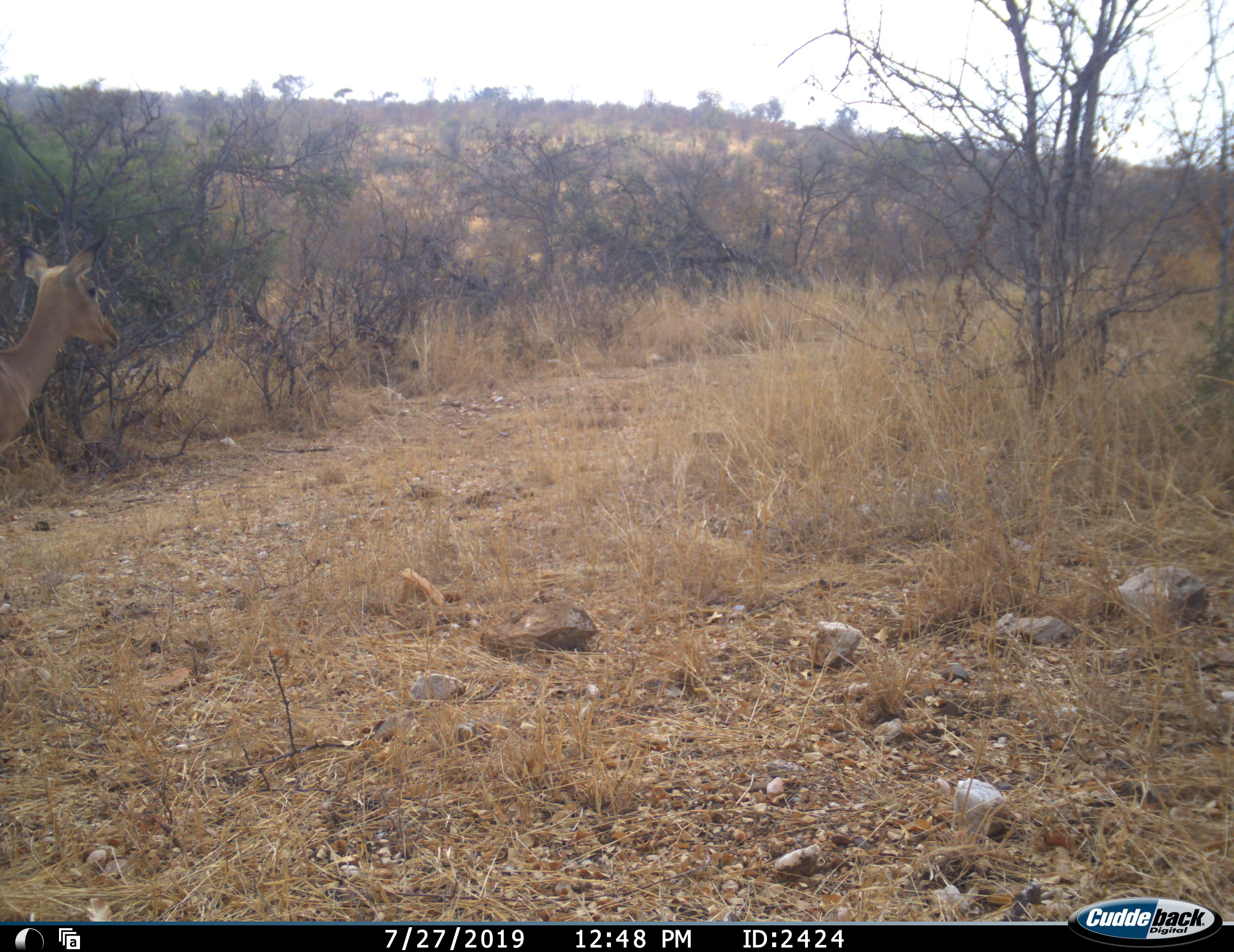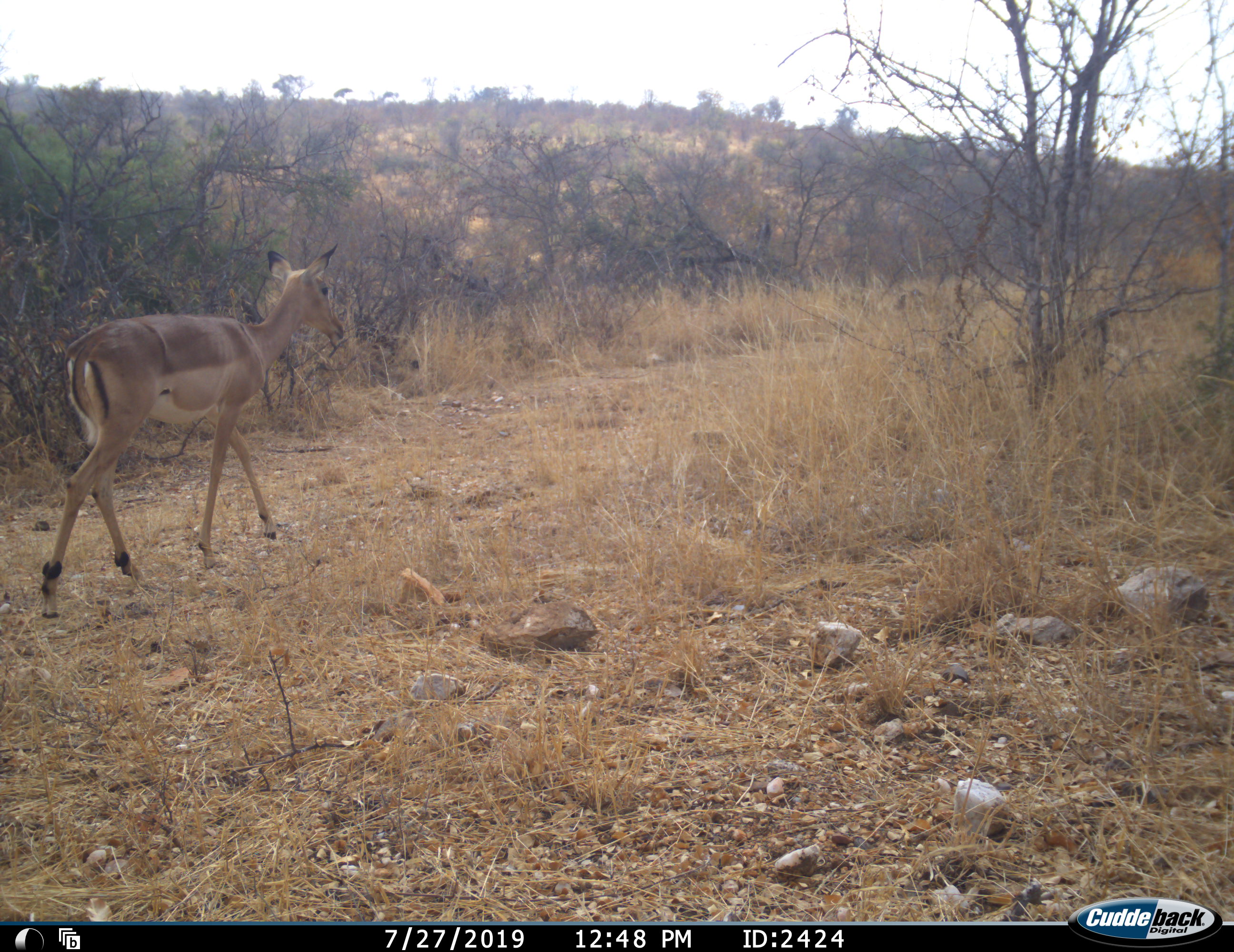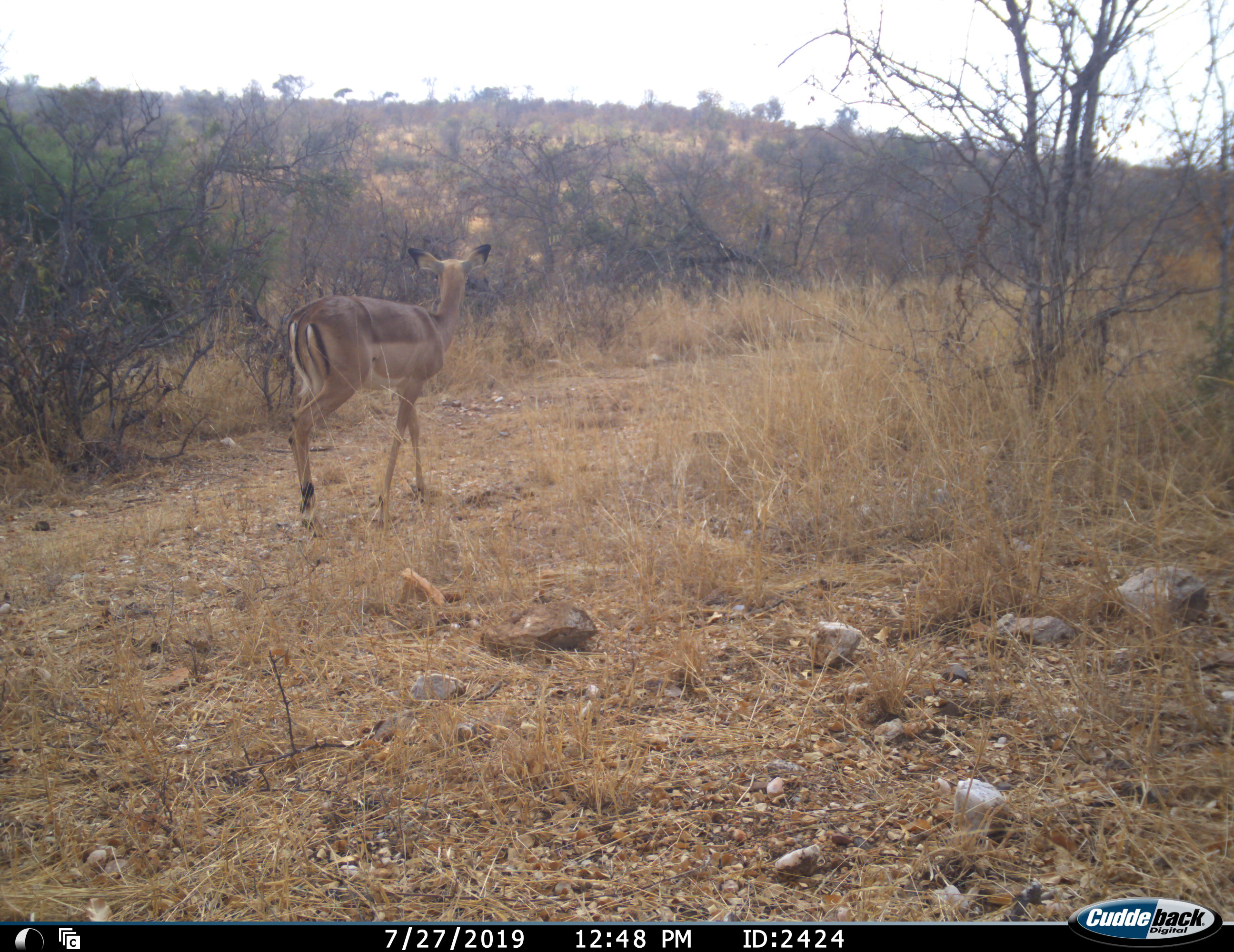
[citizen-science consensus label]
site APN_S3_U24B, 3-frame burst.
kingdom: Animalia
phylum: Chordata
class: Mammalia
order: Artiodactyla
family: Bovidae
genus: Aepyceros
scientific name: Aepyceros melampus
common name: impala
Impala (Aepyceros melampus), count 1. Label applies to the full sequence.